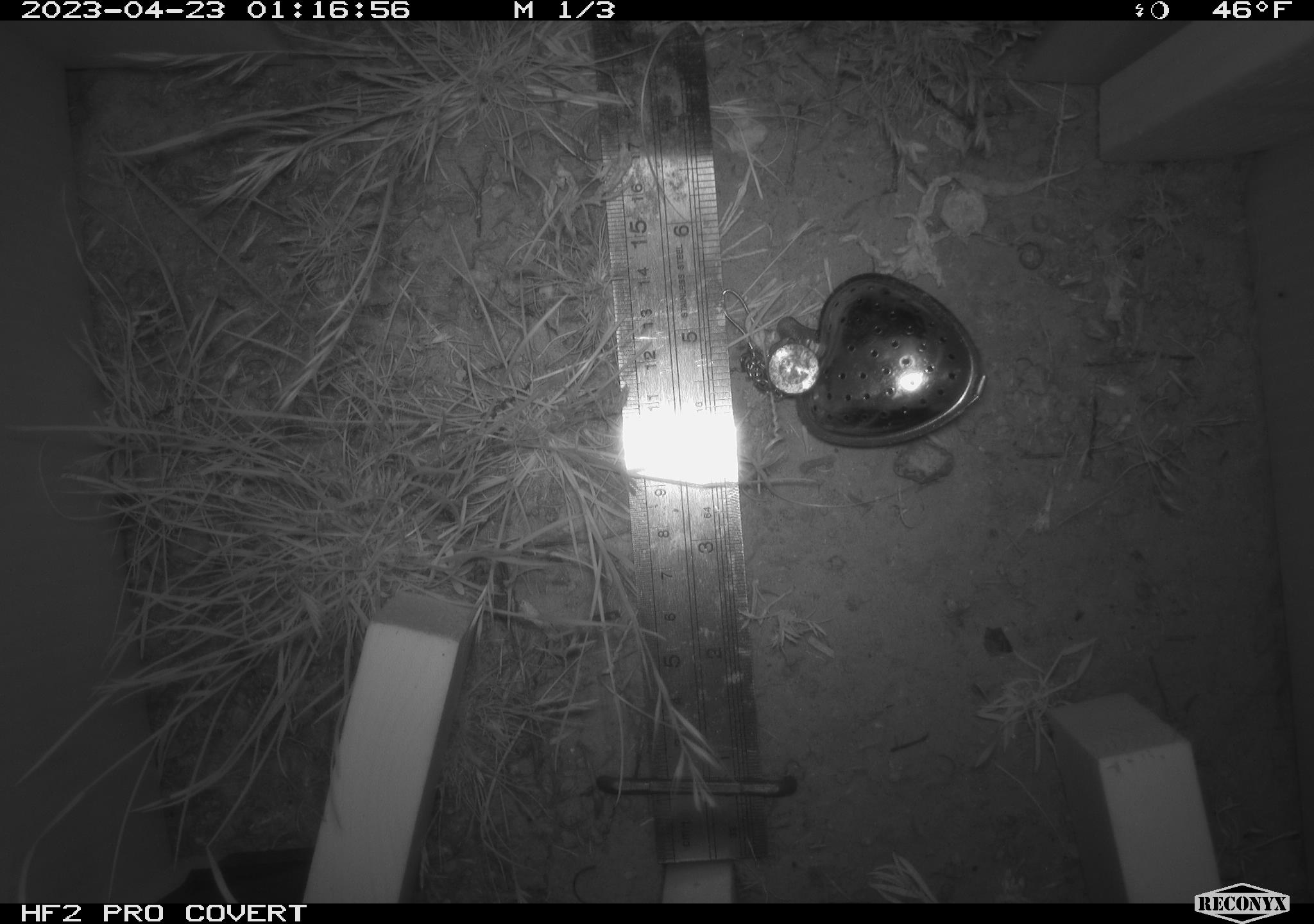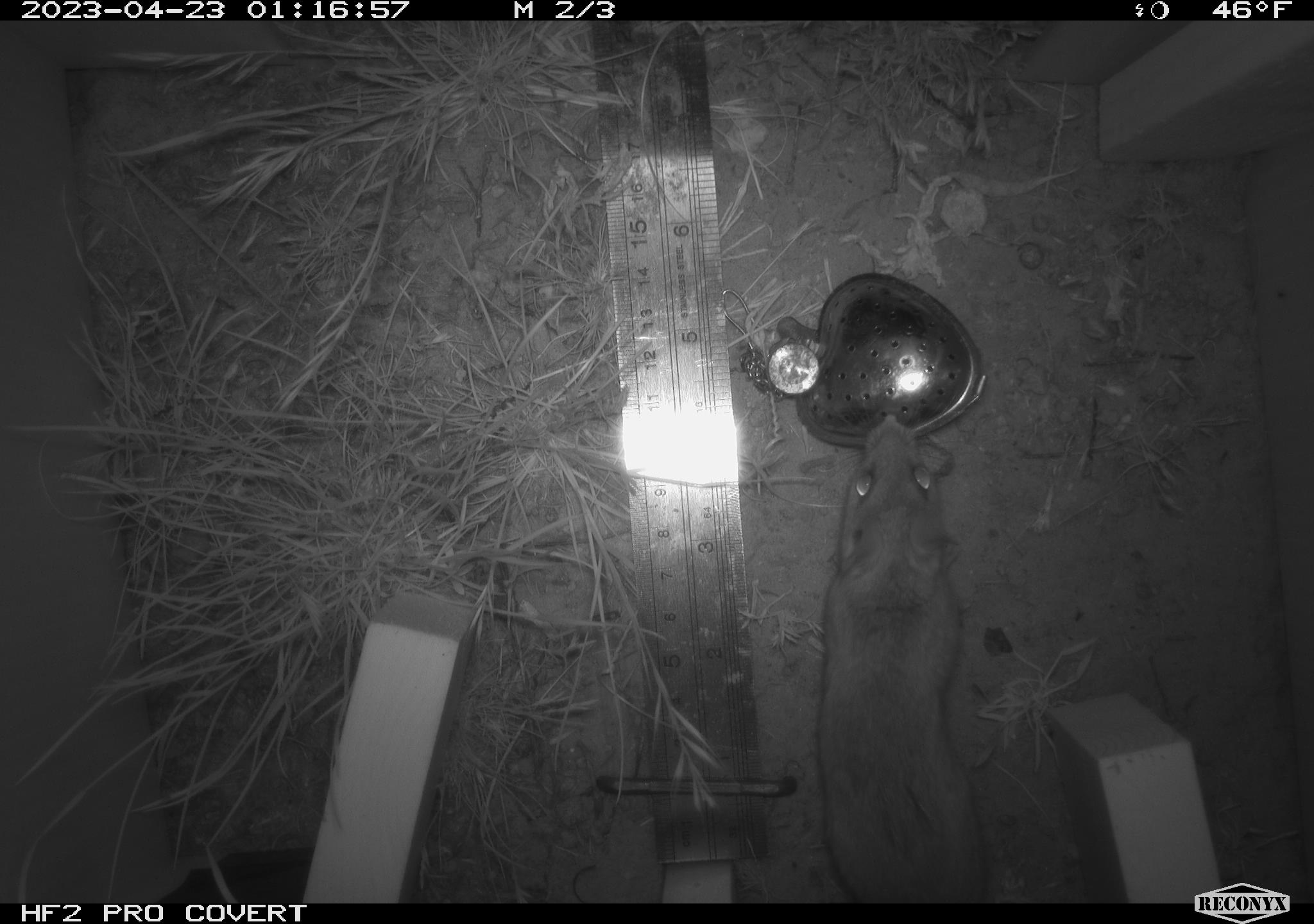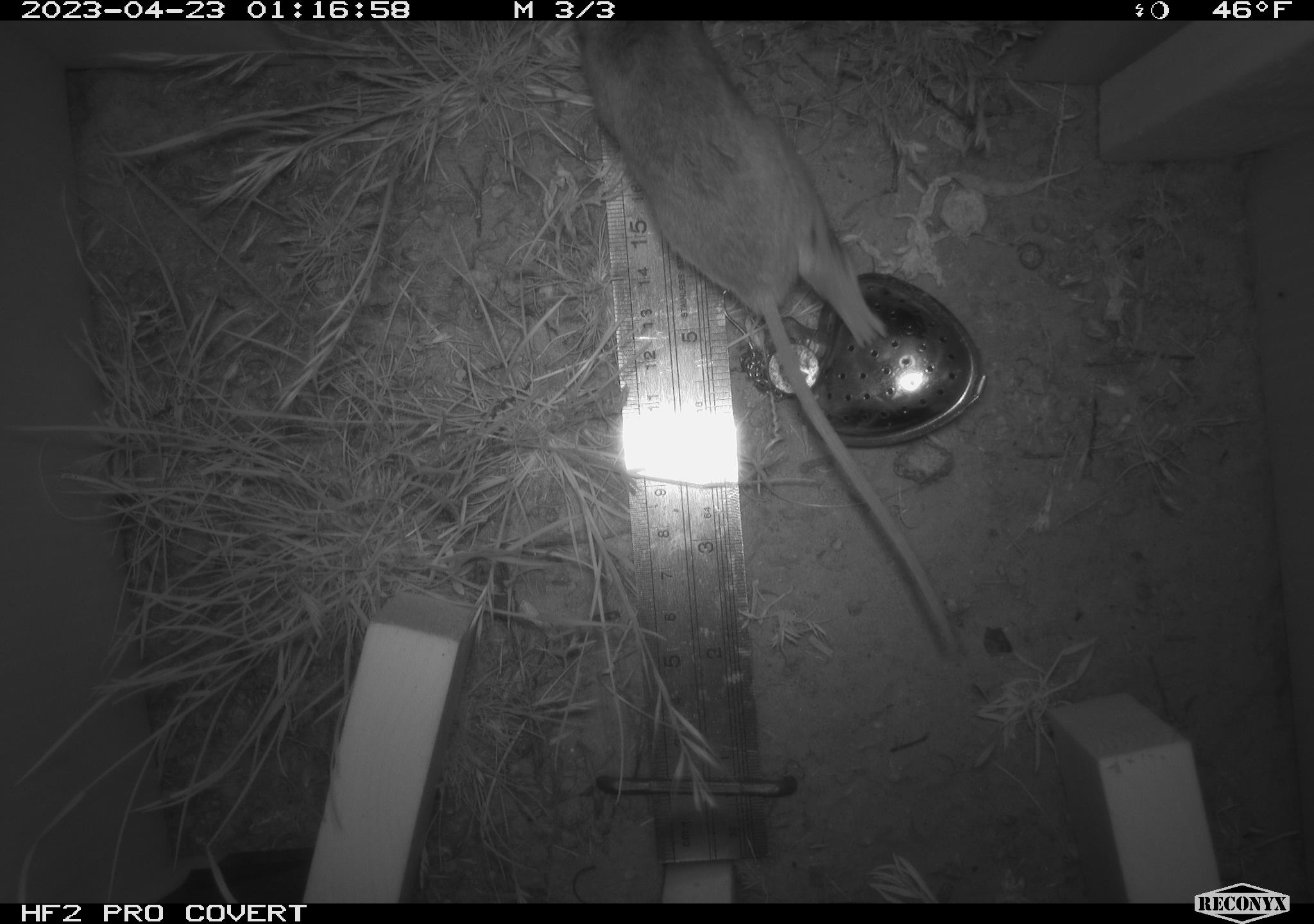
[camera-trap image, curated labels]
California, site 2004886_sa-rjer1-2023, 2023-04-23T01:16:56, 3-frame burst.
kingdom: Animalia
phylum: Chordata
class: Mammalia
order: Rodentia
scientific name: Rodentia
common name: mouse species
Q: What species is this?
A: Mouse species (Rodentia).